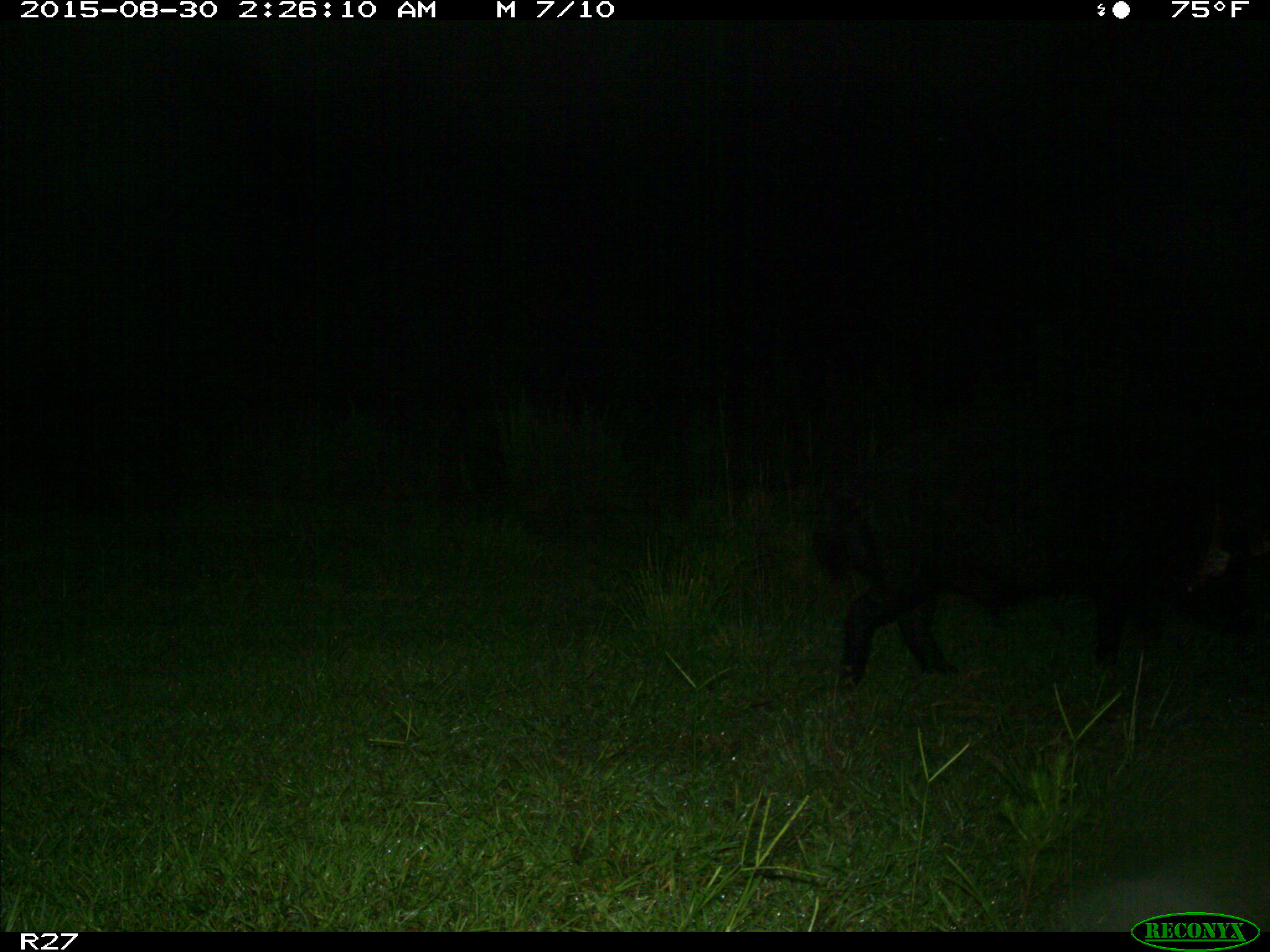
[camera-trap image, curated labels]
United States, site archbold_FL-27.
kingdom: Animalia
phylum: Chordata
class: Mammalia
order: Artiodactyla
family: Suidae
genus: Sus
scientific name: Sus scrofa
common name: wild boar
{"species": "Sus scrofa (wild boar)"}